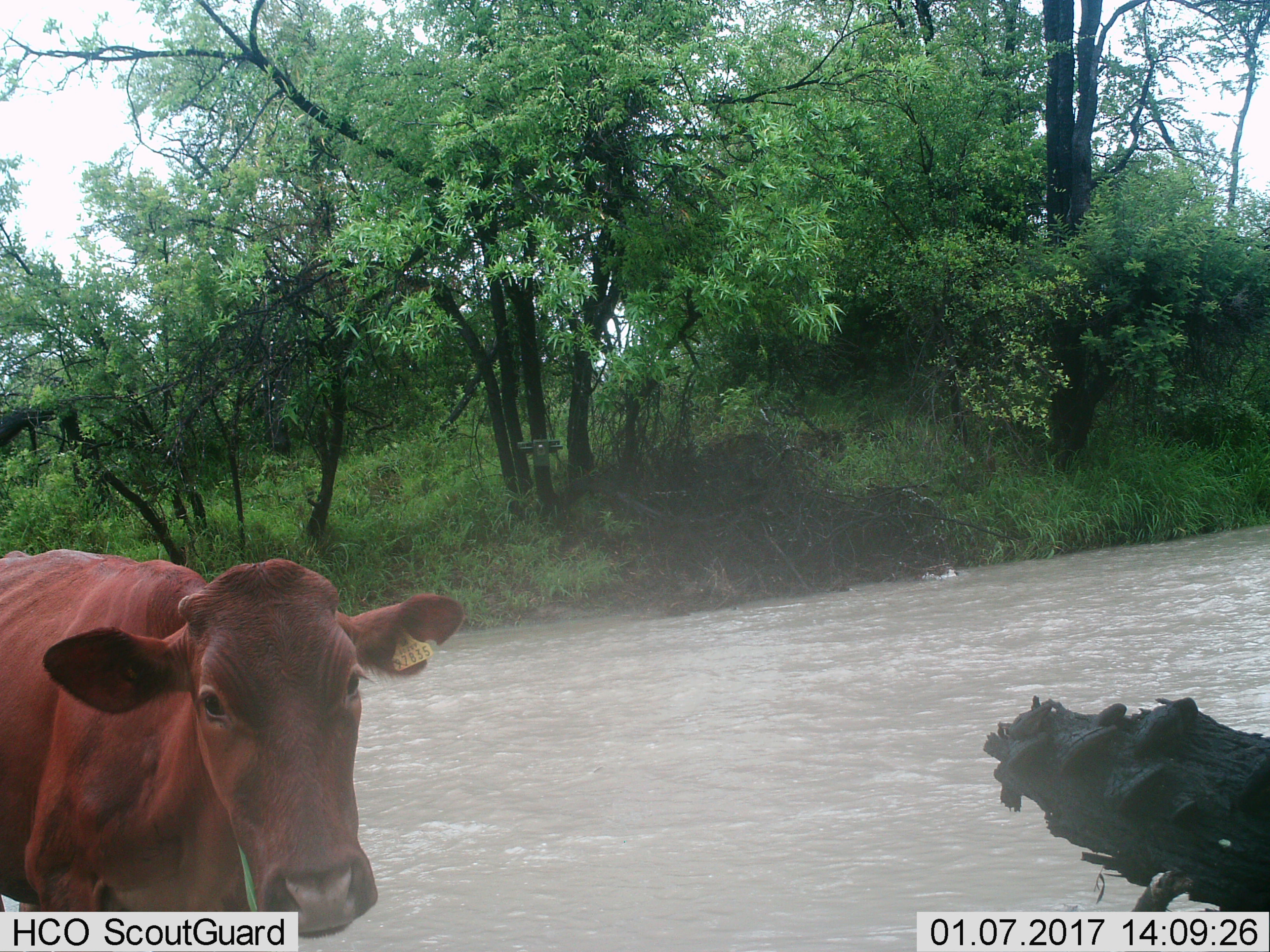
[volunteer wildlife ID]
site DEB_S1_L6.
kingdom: Animalia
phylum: Chordata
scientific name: Vertebrata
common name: domestic animal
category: domesticanimal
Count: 1.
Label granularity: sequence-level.